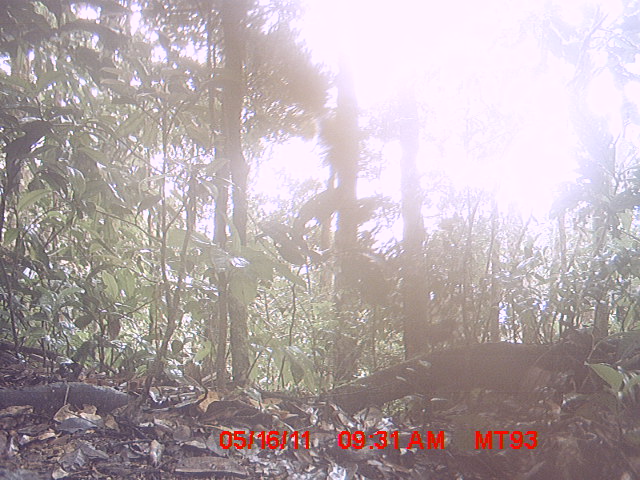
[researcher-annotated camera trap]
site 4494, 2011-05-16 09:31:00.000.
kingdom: Animalia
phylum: Chordata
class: Aves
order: Passeriformes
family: Muscicapidae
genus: Copsychus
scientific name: Copsychus albospecularis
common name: madagascan magpie-robin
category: cospsychus albospecularis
Cospsychus albospecularis (madagascan magpie-robin) (Copsychus albospecularis), count 1.